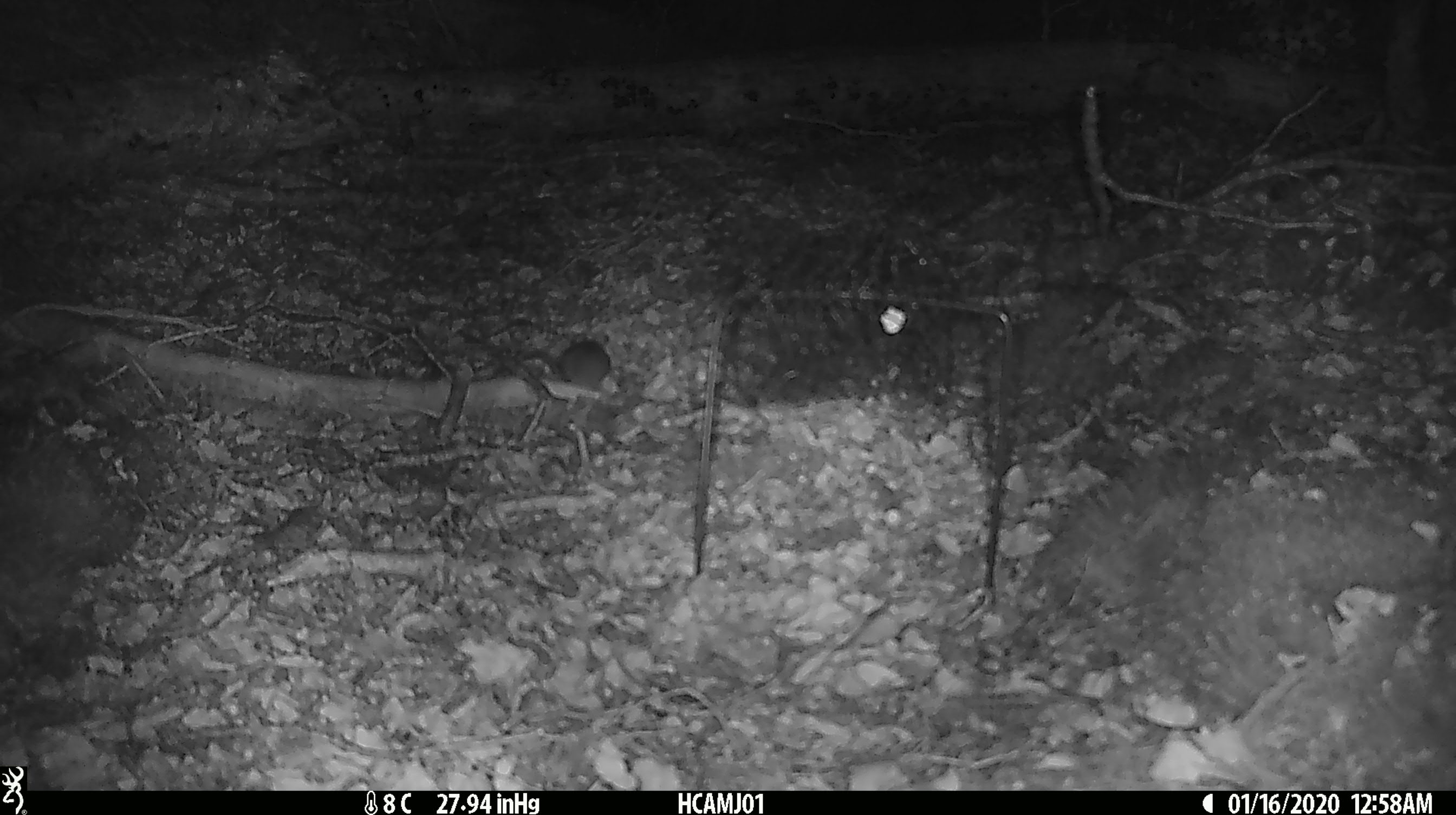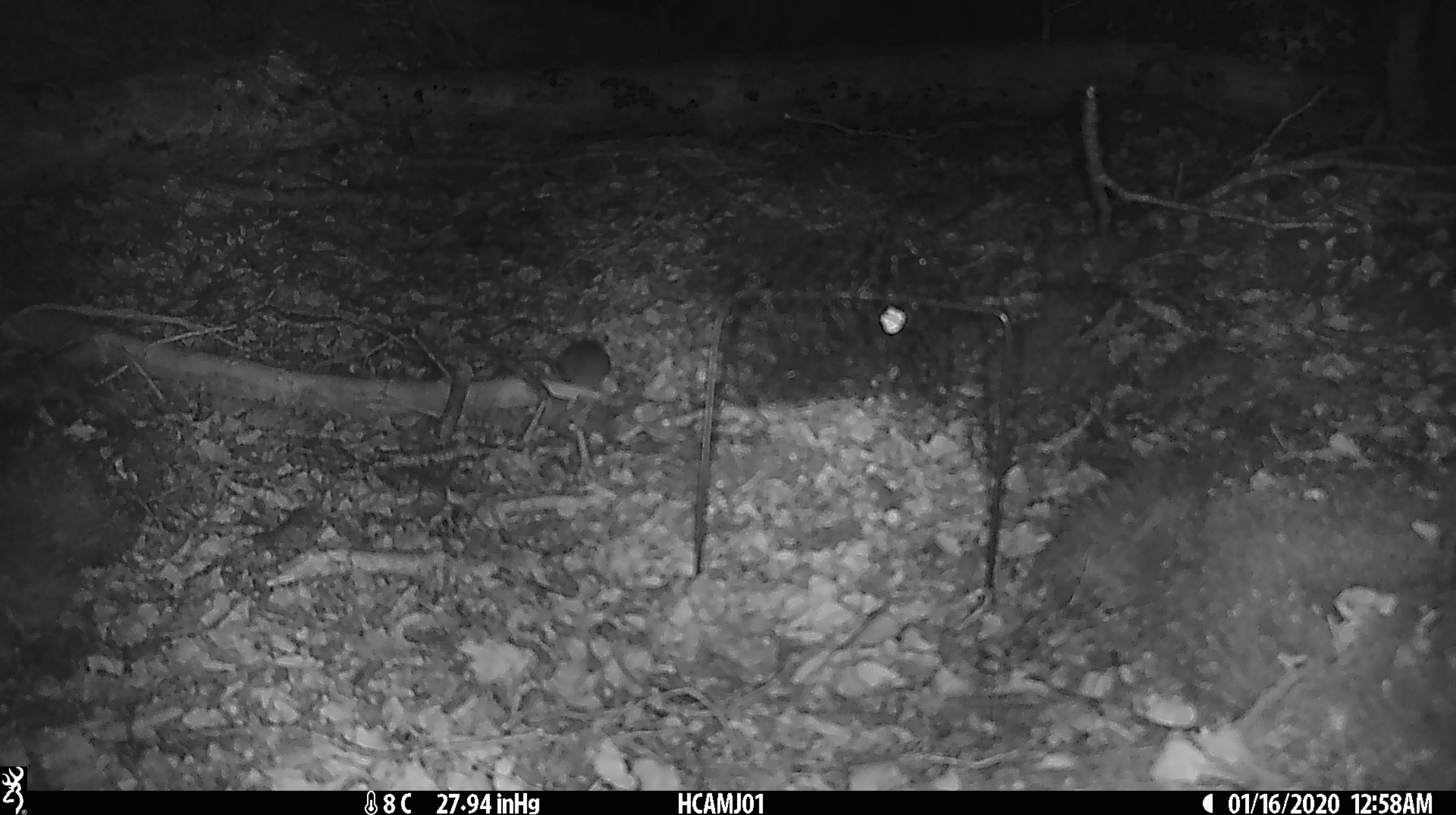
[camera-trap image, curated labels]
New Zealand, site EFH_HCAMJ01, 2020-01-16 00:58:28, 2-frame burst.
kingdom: Animalia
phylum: Chordata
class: Mammalia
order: Rodentia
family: Muridae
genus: Mus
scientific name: Mus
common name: mouse